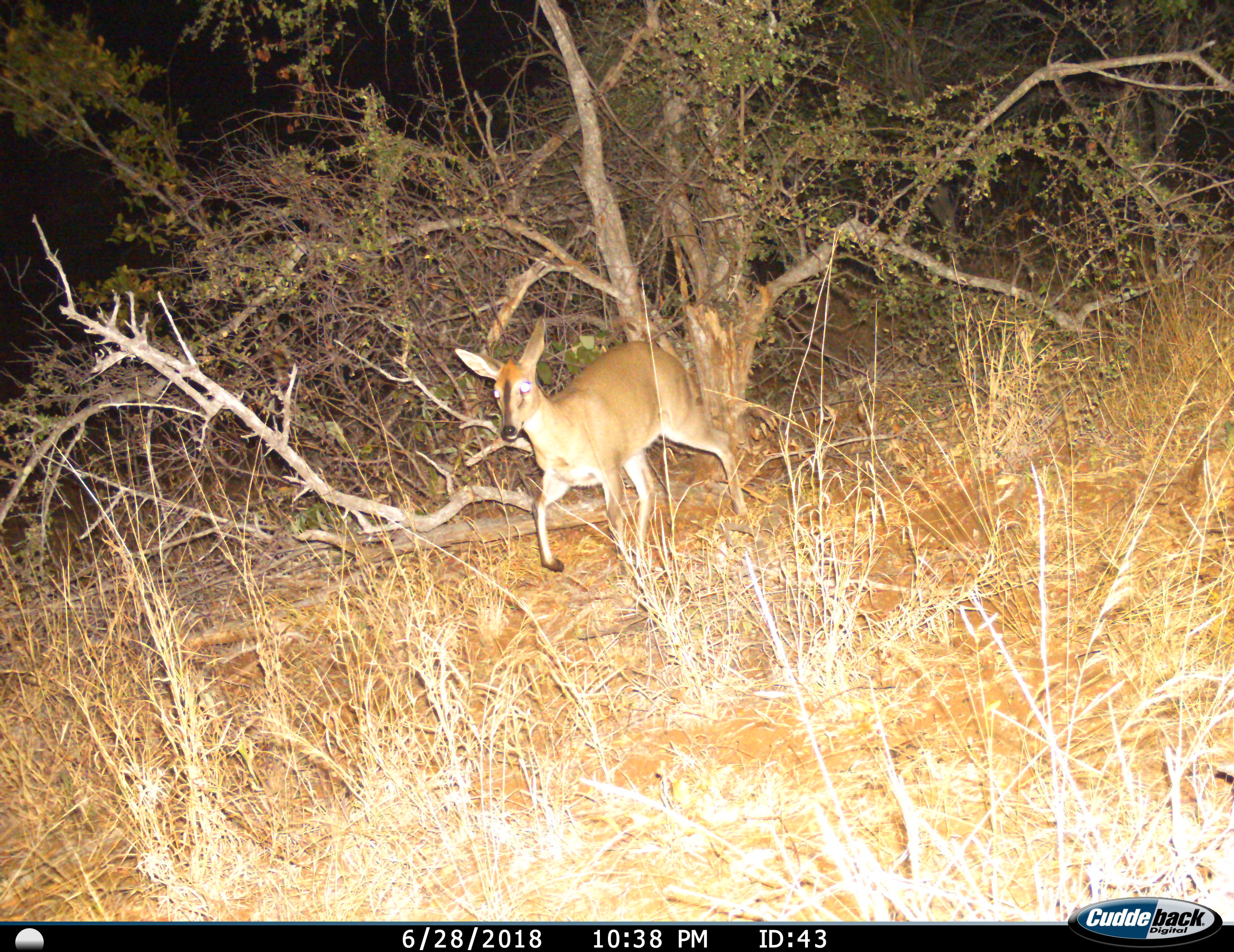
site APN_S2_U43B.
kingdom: Animalia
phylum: Chordata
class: Mammalia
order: Artiodactyla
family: Bovidae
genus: Sylvicapra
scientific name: Sylvicapra grimmia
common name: common duiker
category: duikercommongrey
Duikercommongrey (common duiker) (Sylvicapra grimmia), count 1. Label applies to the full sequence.